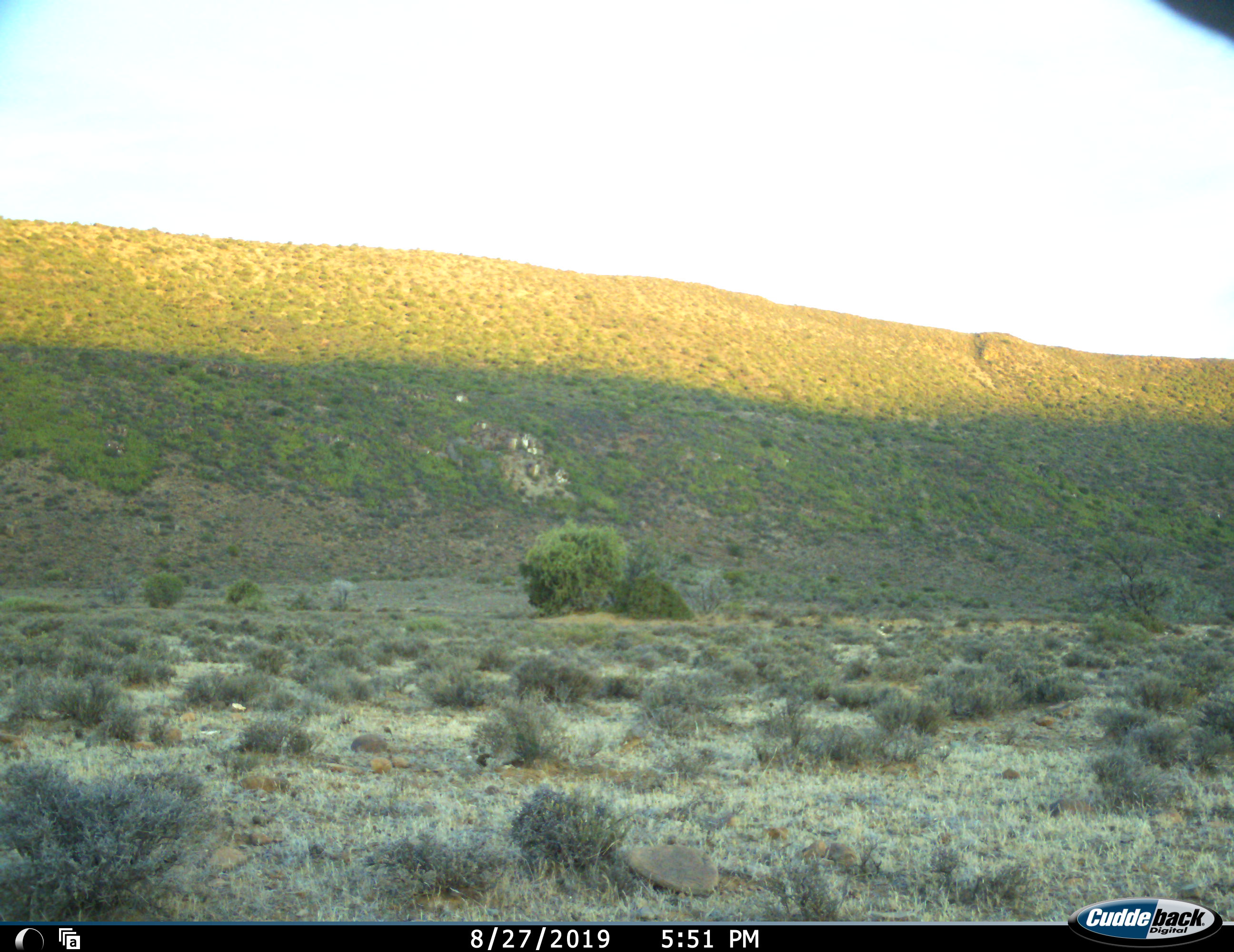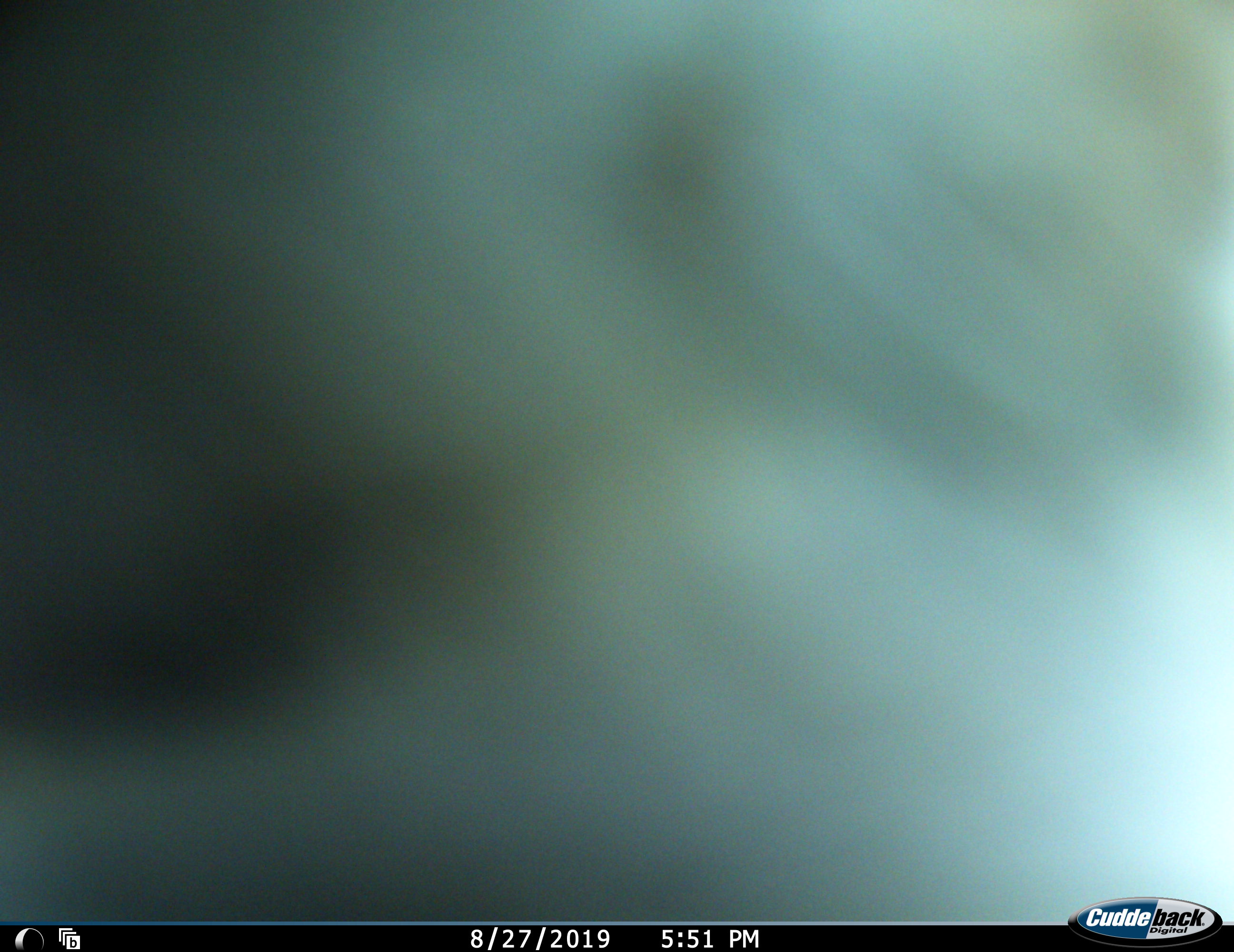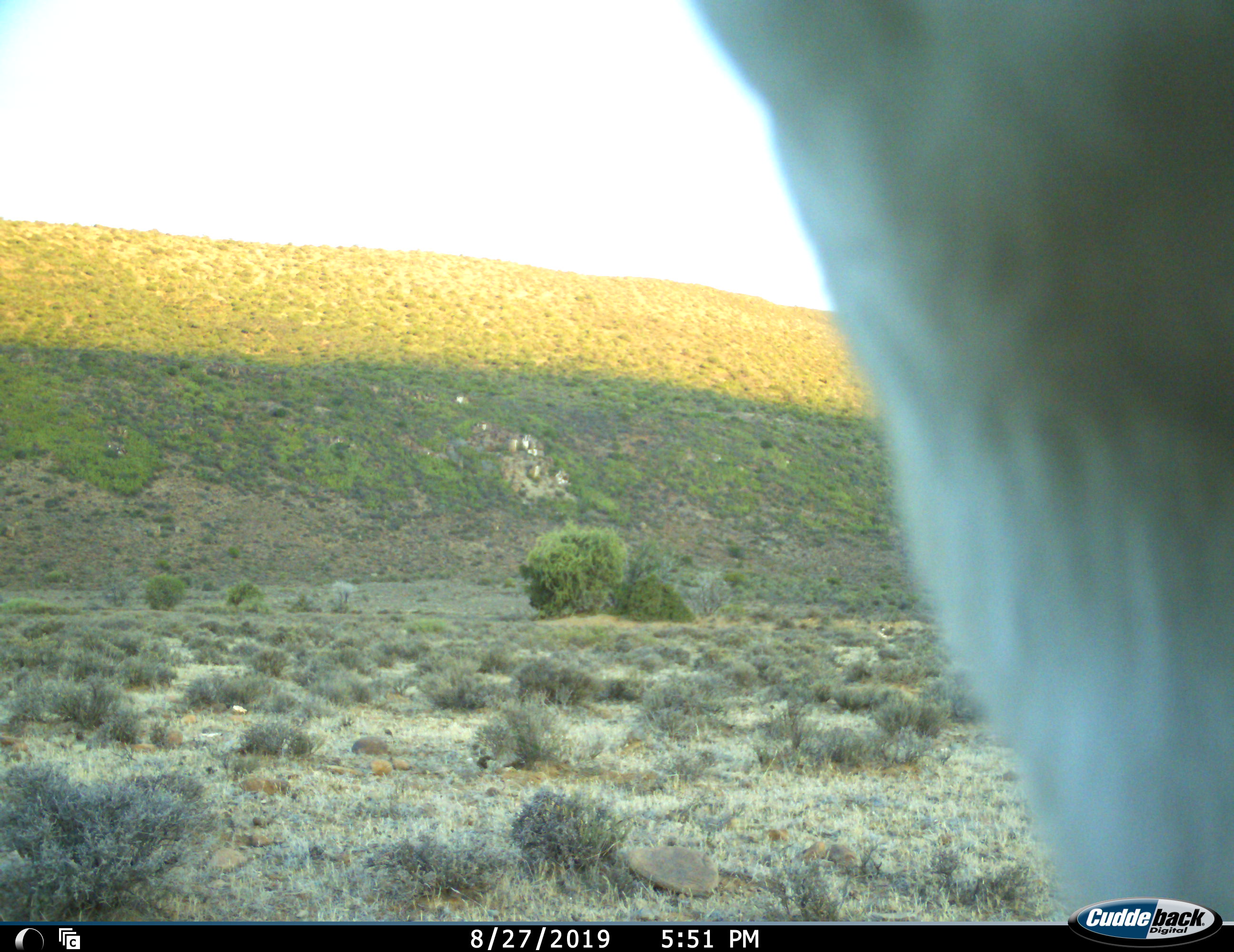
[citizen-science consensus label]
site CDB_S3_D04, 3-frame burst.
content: unidentified animal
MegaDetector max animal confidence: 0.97